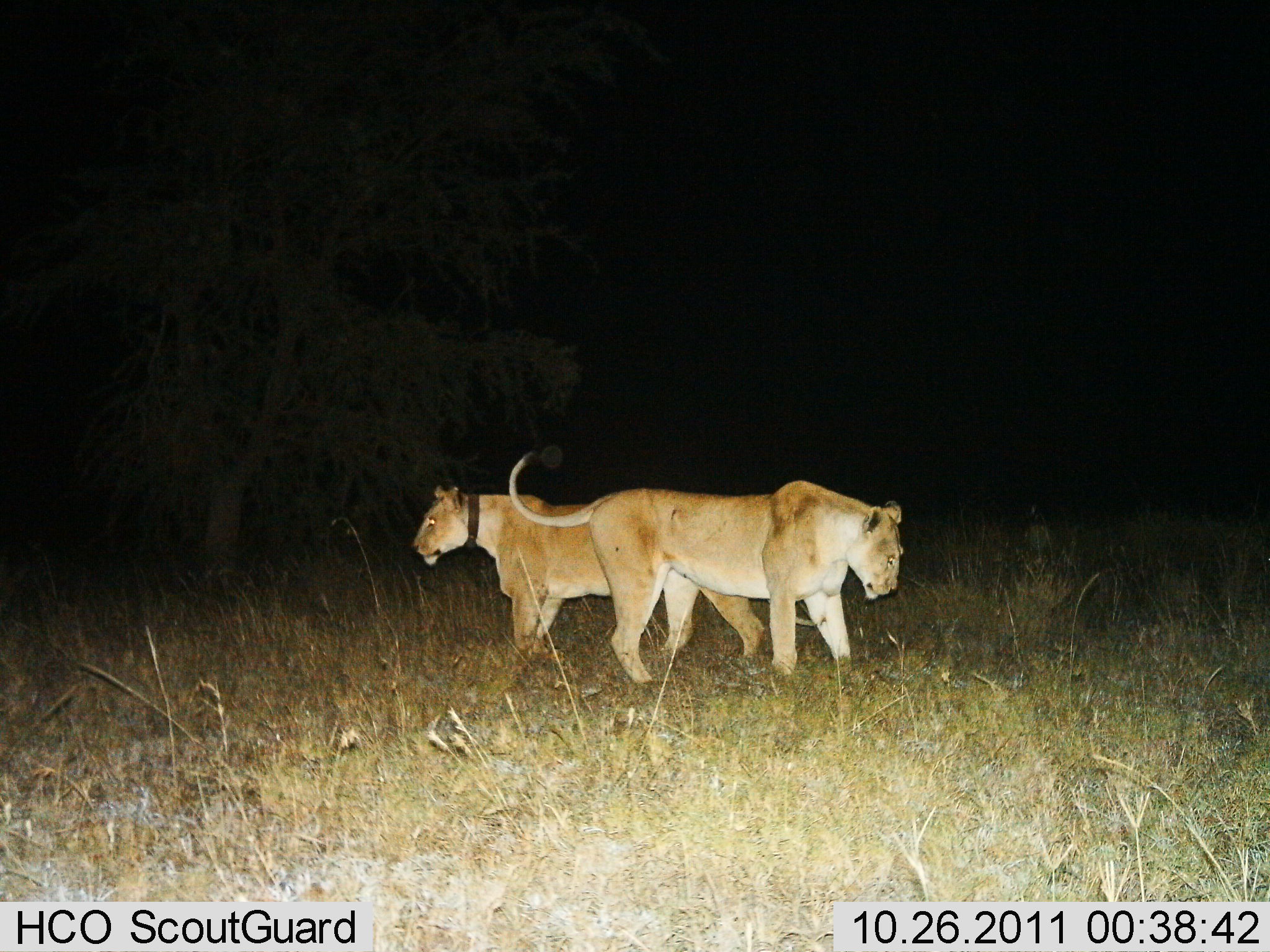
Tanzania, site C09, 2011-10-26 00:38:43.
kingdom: Animalia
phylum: Chordata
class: Mammalia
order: Carnivora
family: Felidae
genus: Panthera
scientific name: Panthera leo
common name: lion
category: lionfemale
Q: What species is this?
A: Lionfemale (lion) (Panthera leo).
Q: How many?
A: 2.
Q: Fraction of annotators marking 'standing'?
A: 60%.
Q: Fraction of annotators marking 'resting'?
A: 0%.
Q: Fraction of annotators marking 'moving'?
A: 20%.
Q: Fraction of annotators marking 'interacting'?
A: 20%.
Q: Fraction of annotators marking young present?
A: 0%.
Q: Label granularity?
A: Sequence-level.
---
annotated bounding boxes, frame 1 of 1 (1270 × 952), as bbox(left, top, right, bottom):
animal: bbox(504, 453, 906, 691); bbox(407, 482, 765, 666)